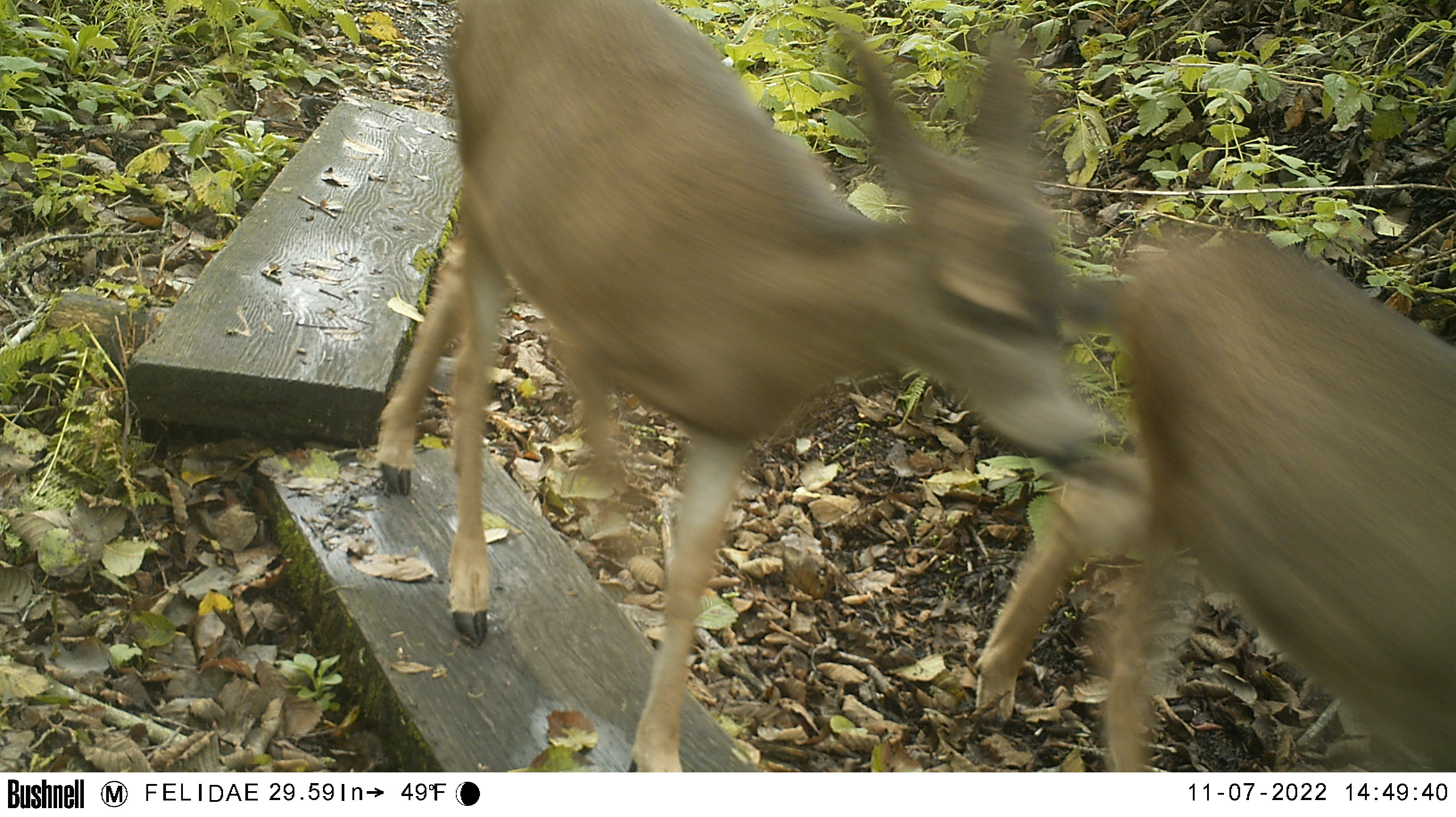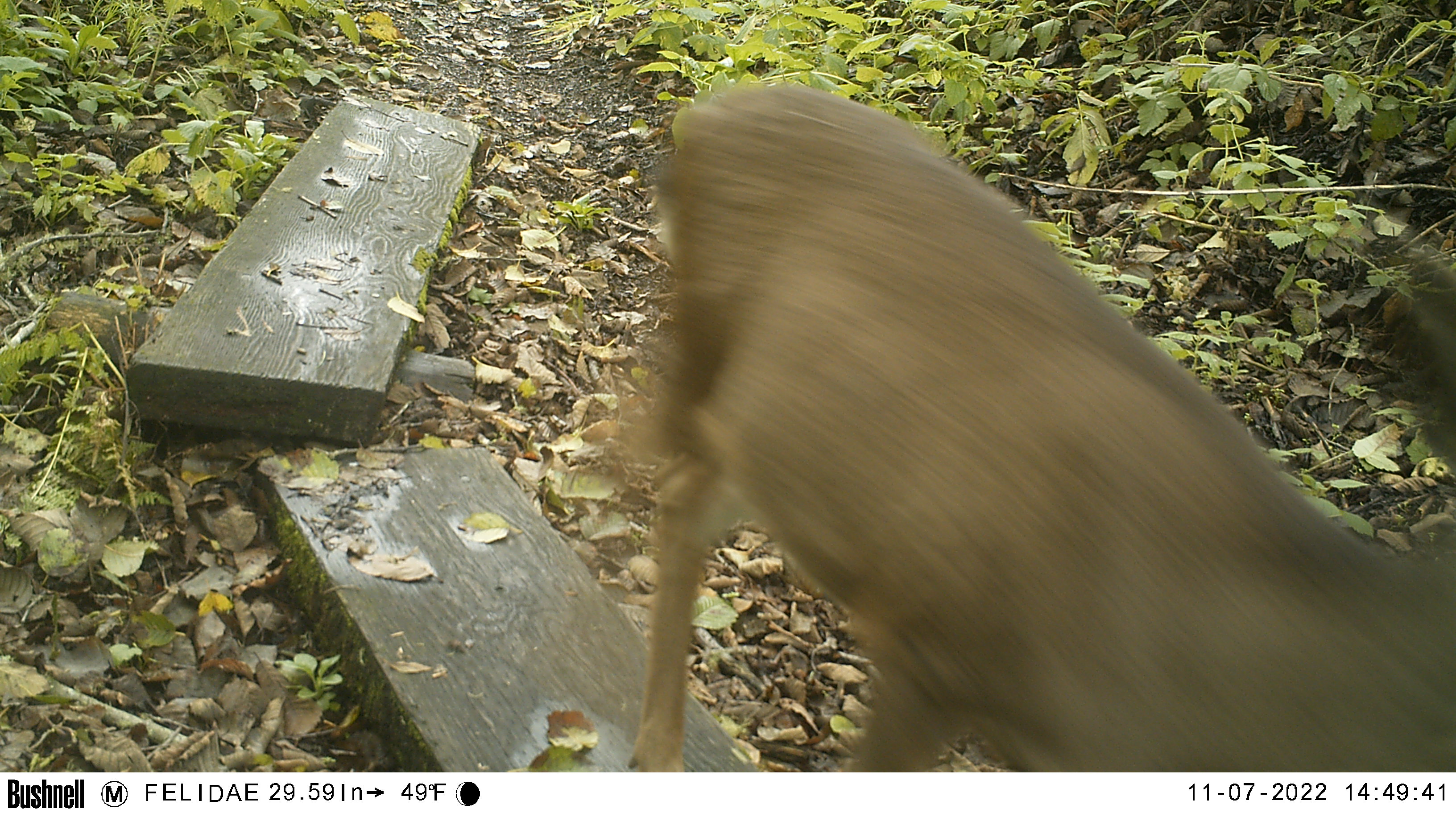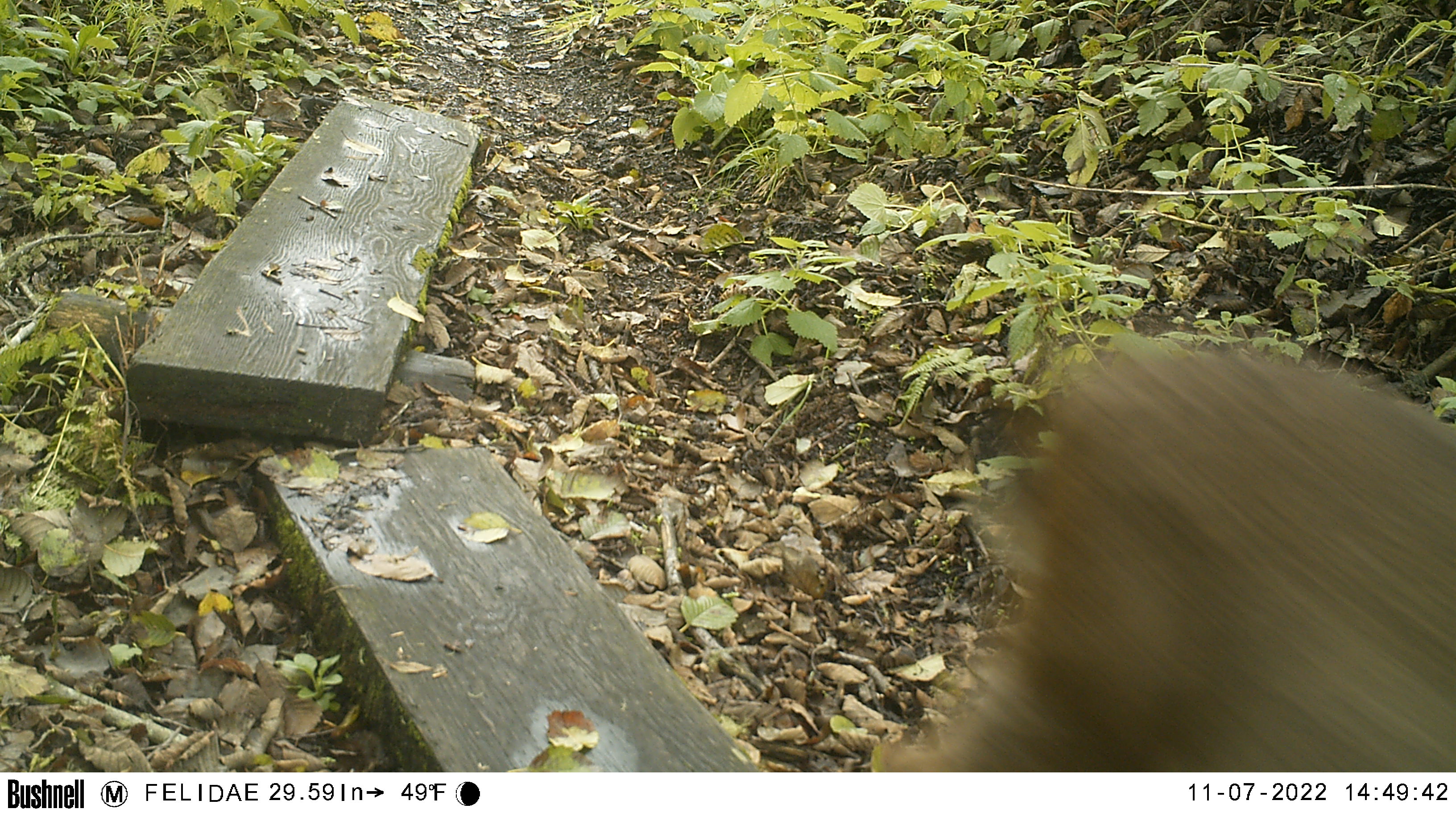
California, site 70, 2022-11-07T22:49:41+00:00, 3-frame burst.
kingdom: Animalia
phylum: Chordata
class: Mammalia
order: Artiodactyla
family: Cervidae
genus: Odocoileus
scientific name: Odocoileus hemionus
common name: mule deer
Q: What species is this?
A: Mule deer (Odocoileus hemionus).